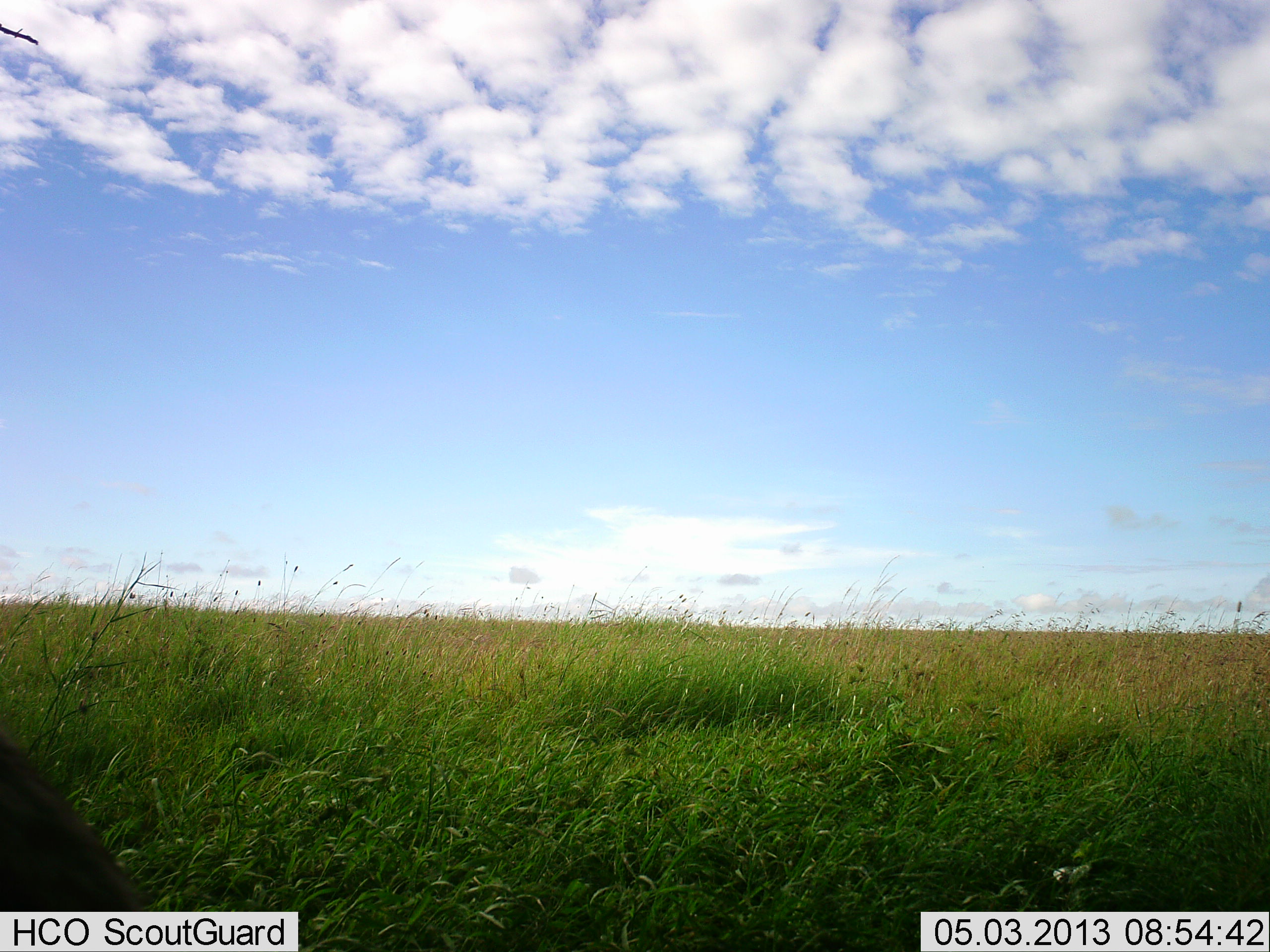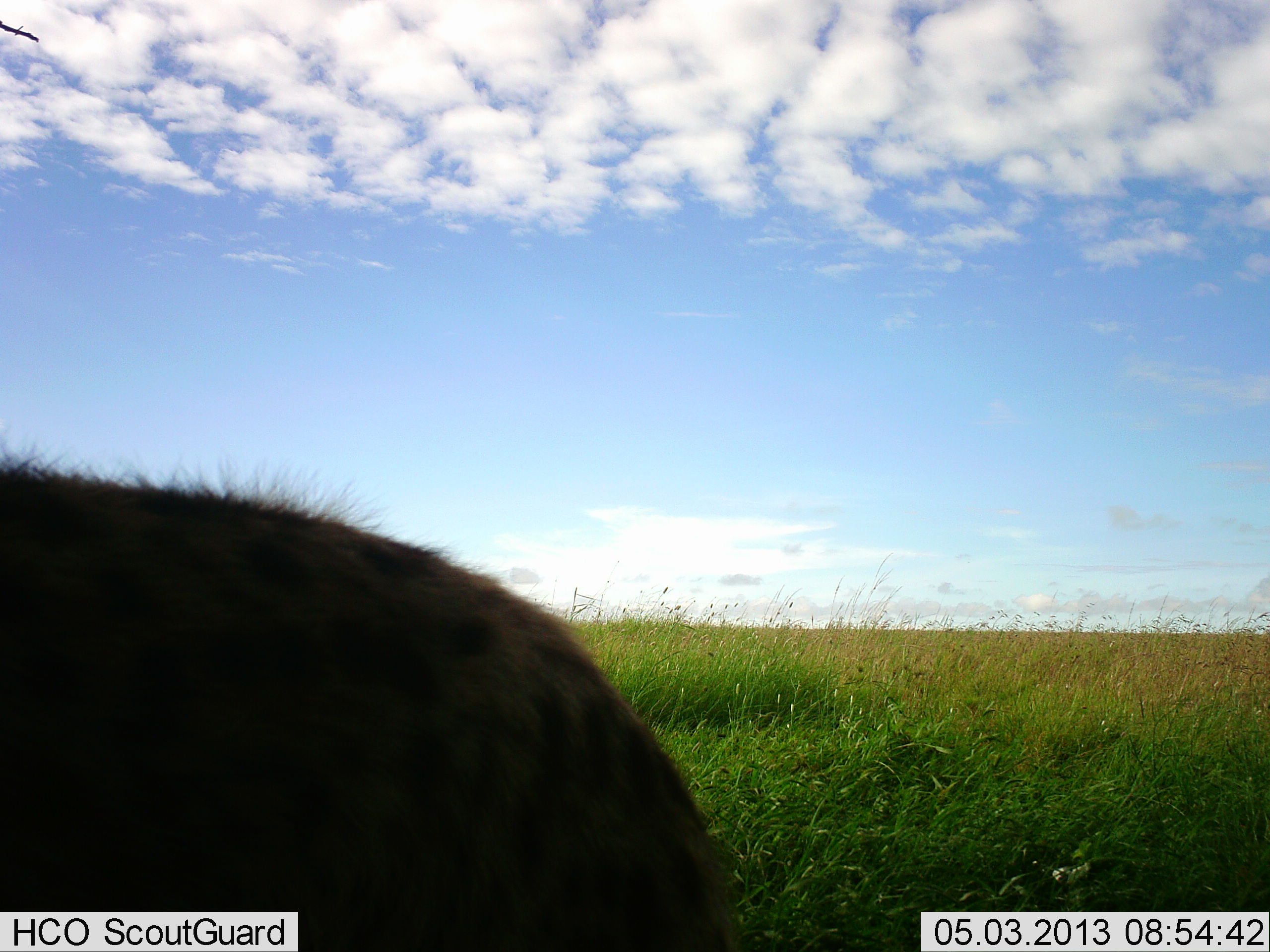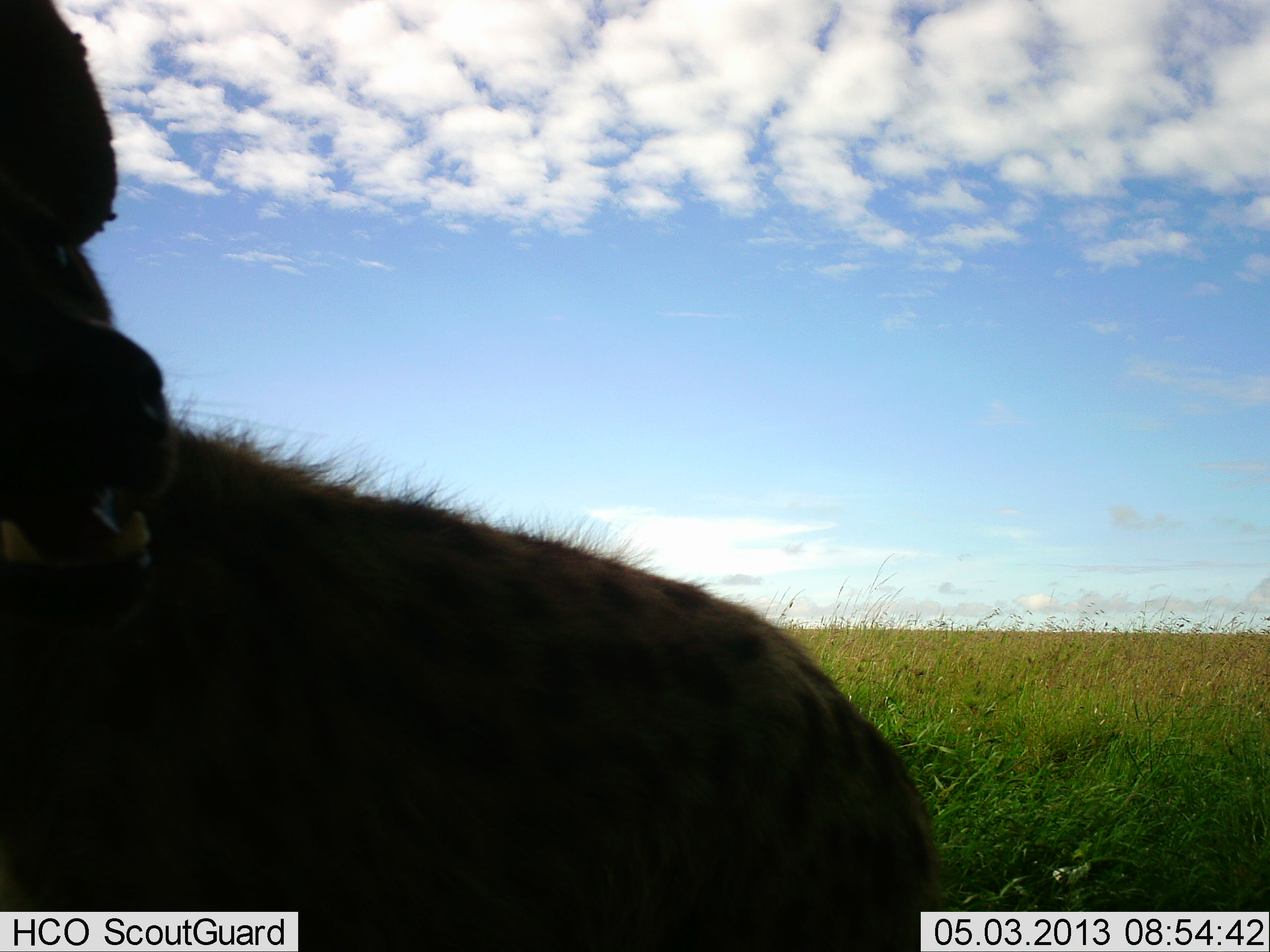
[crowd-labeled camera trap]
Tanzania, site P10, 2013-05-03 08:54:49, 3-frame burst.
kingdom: Animalia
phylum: Chordata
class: Mammalia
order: Carnivora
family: Hyaenidae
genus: Crocuta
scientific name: Crocuta crocuta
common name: spotted hyena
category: hyenaspotted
Hyenaspotted (spotted hyena) (Crocuta crocuta), count 1. Behavior (volunteer vote fractions): standing 40%, resting 0%, moving 60%, interacting 0%. Young present (vote fraction): 0%. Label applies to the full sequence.